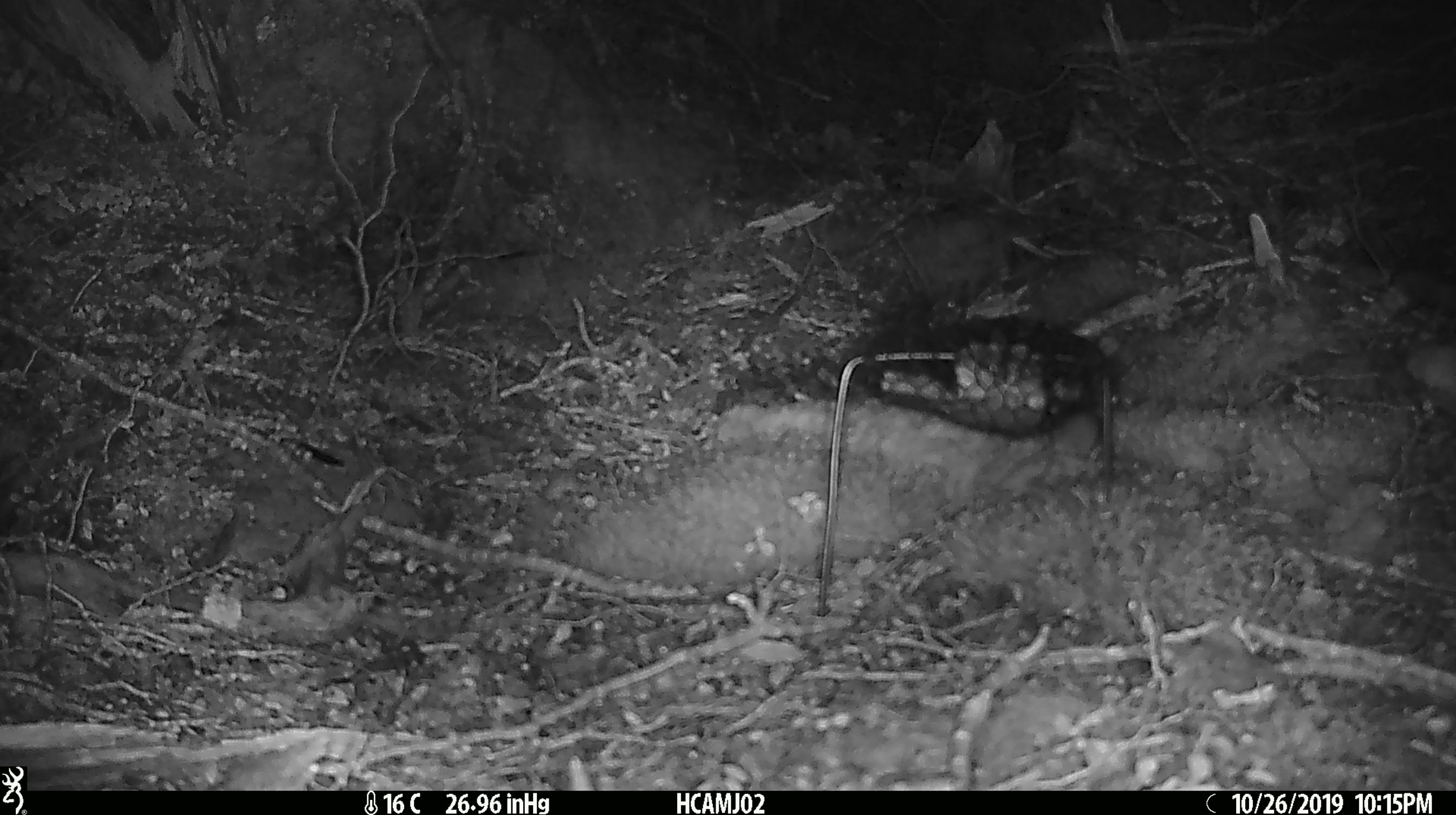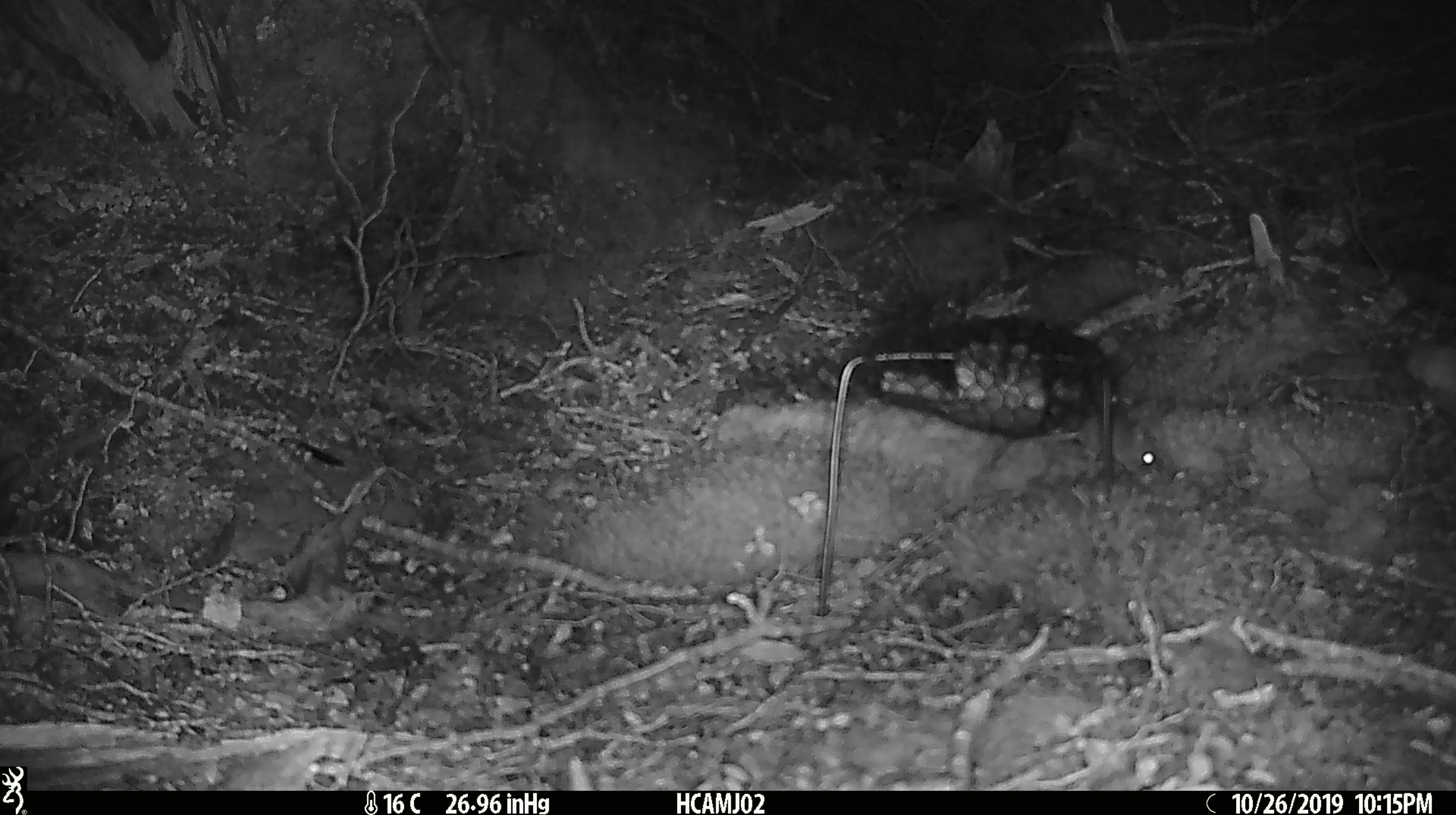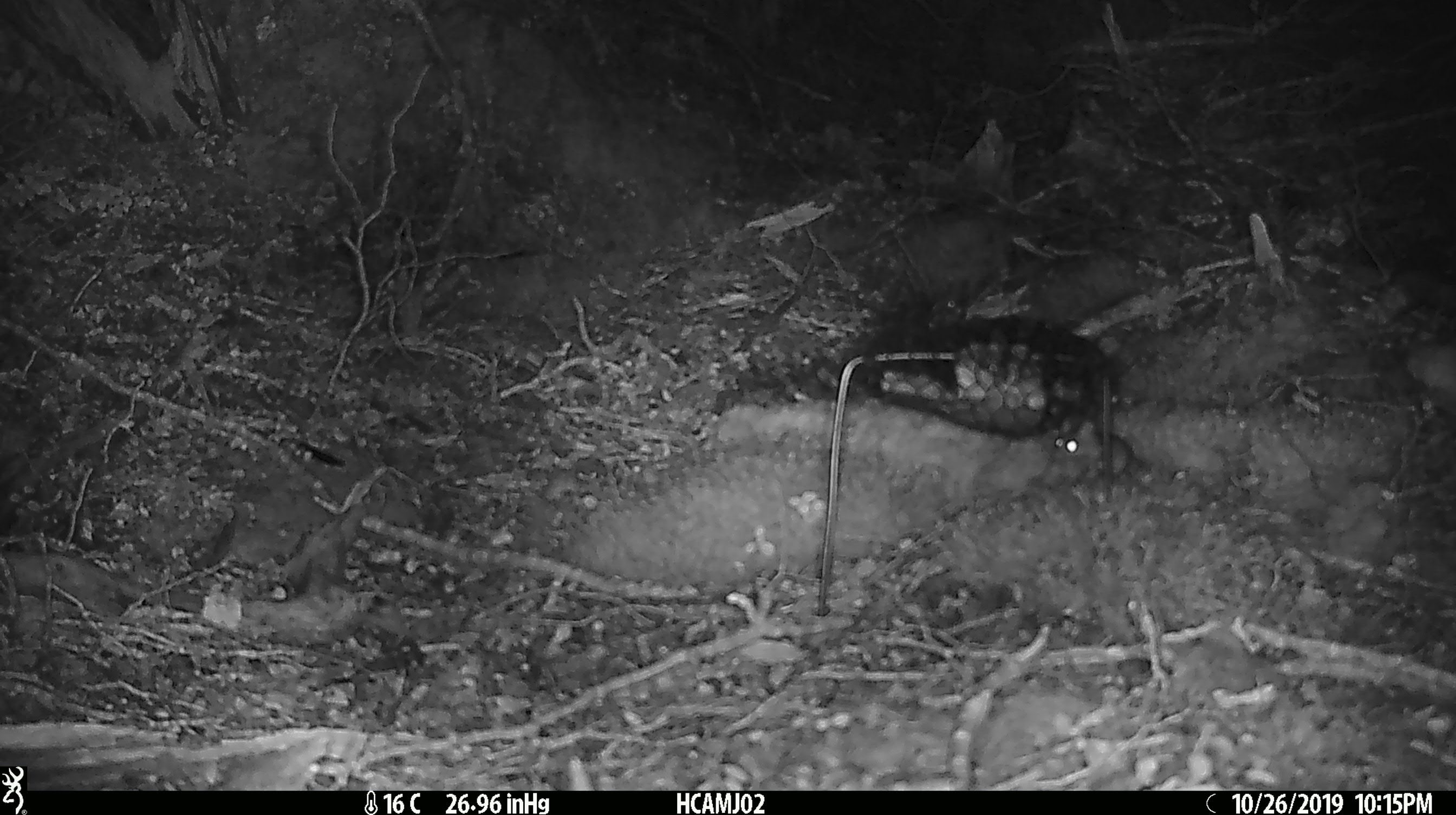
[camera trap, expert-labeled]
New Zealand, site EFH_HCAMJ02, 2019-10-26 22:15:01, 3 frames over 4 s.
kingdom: Animalia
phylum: Chordata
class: Mammalia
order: Rodentia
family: Muridae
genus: Mus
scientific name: Mus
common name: mouse